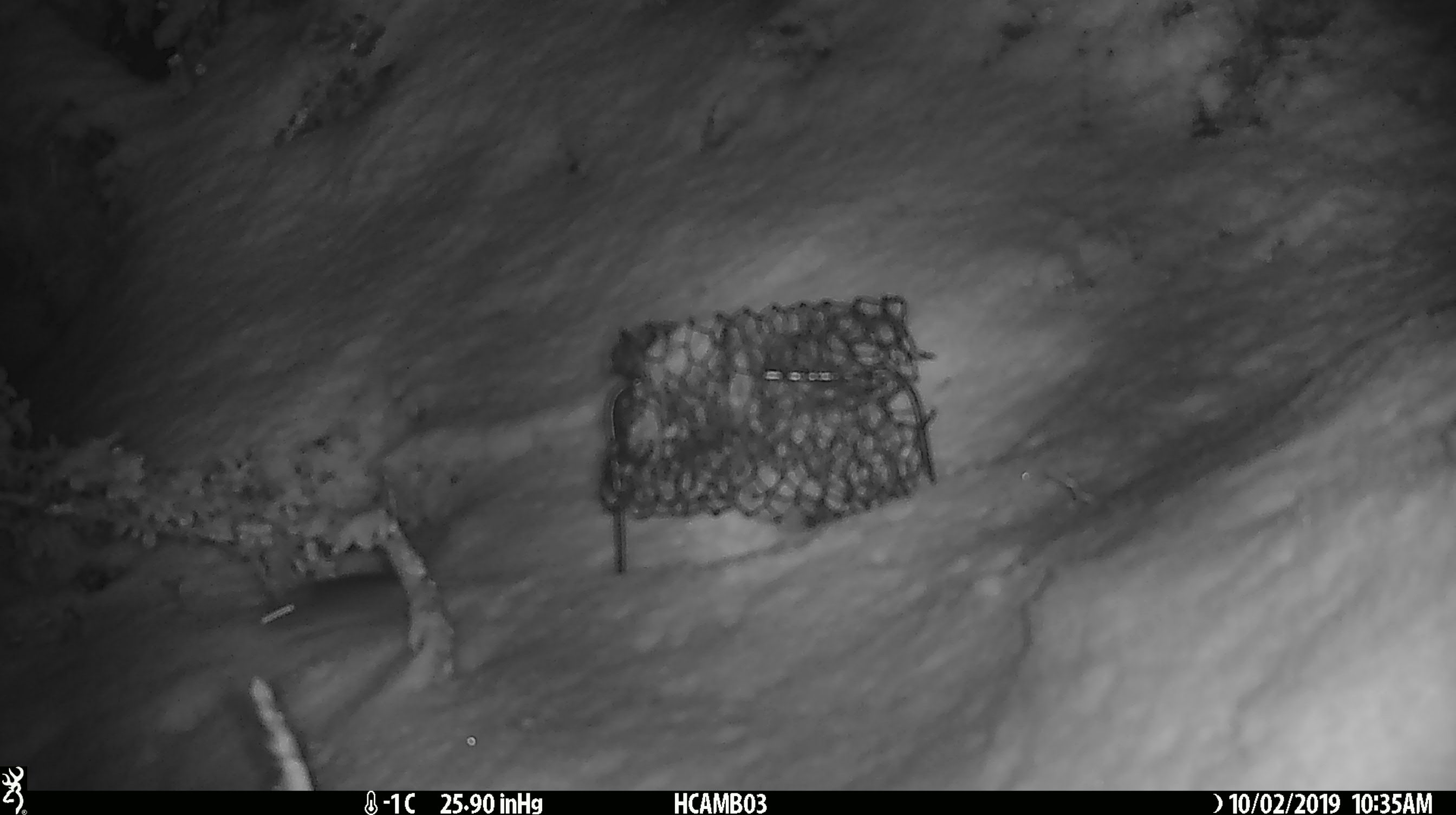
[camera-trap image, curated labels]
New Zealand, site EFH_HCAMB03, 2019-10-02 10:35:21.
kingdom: Animalia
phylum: Chordata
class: Mammalia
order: Rodentia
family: Muridae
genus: Mus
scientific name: Mus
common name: mouse